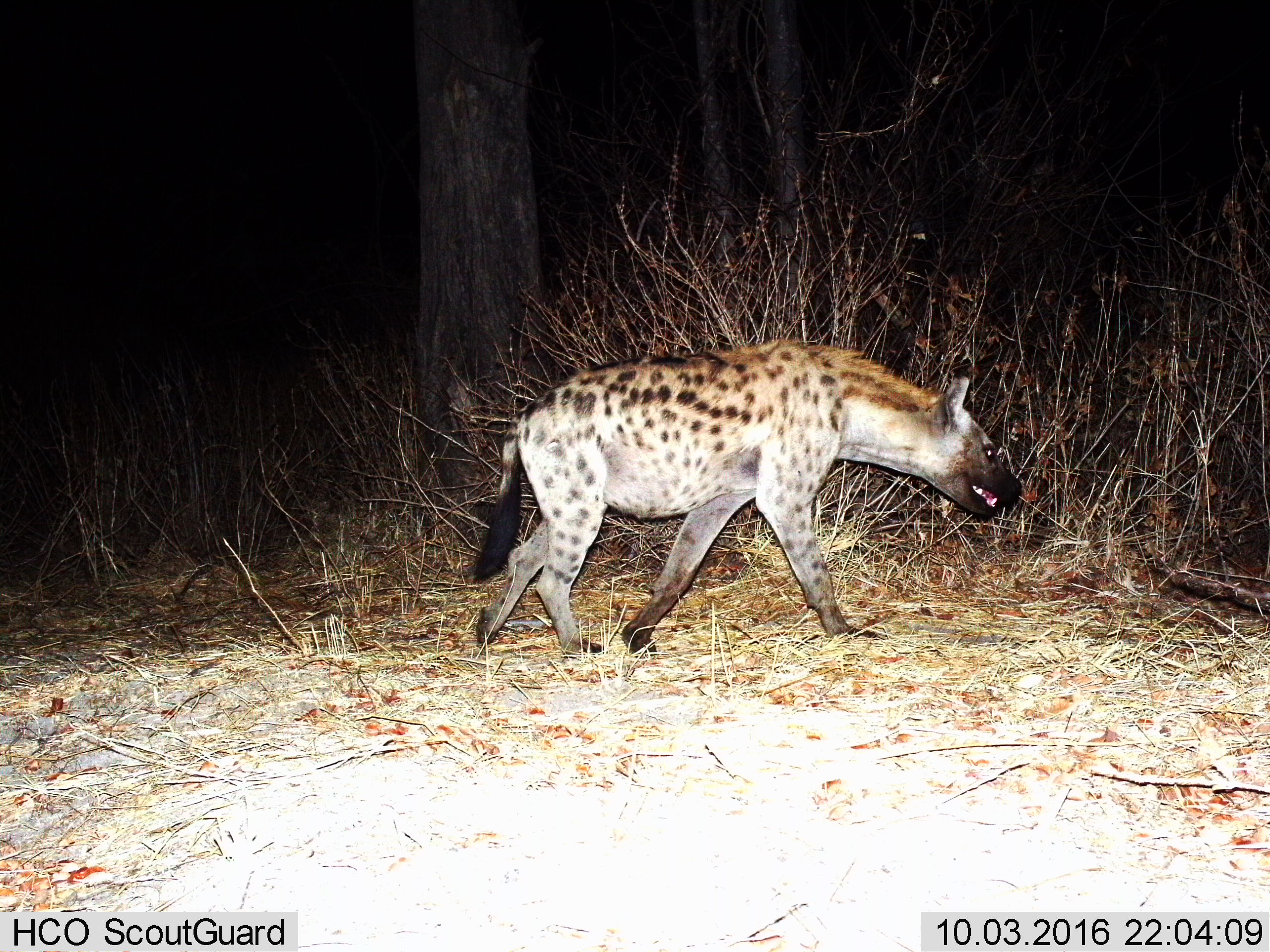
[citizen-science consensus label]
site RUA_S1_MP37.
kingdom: Animalia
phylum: Chordata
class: Mammalia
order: Carnivora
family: Hyaenidae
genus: Crocuta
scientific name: Crocuta crocuta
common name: spotted hyena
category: hyenaspotted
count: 1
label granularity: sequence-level